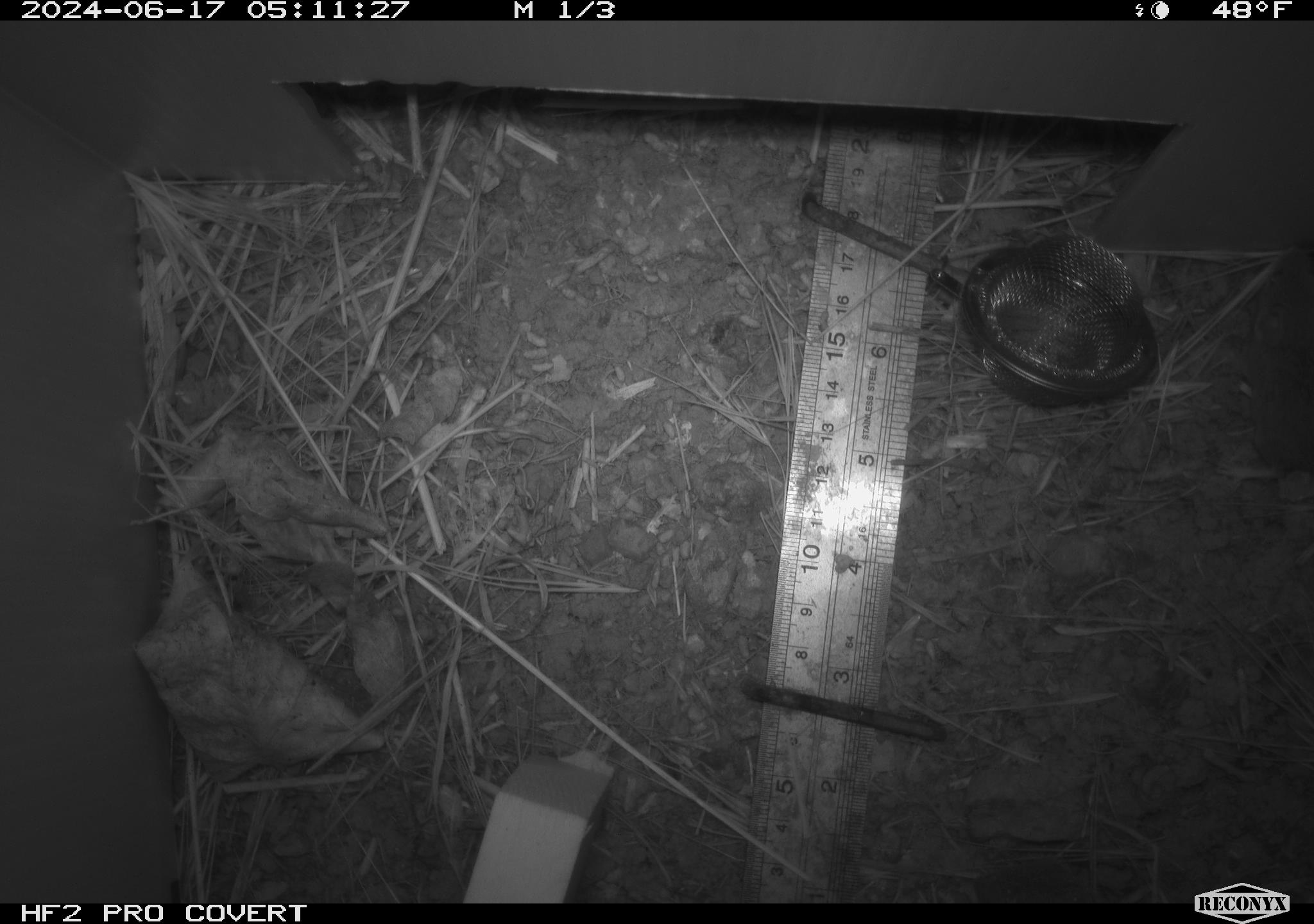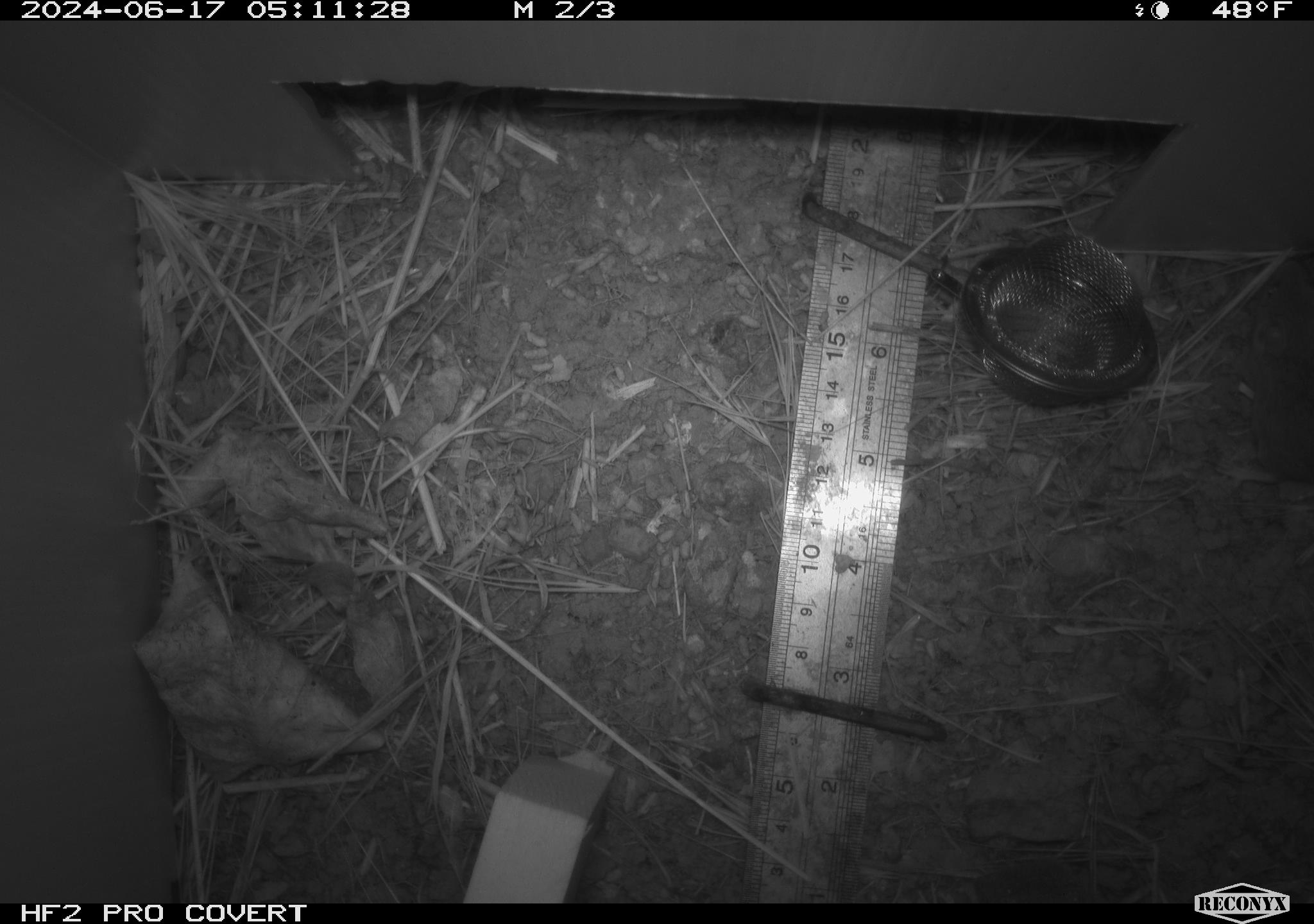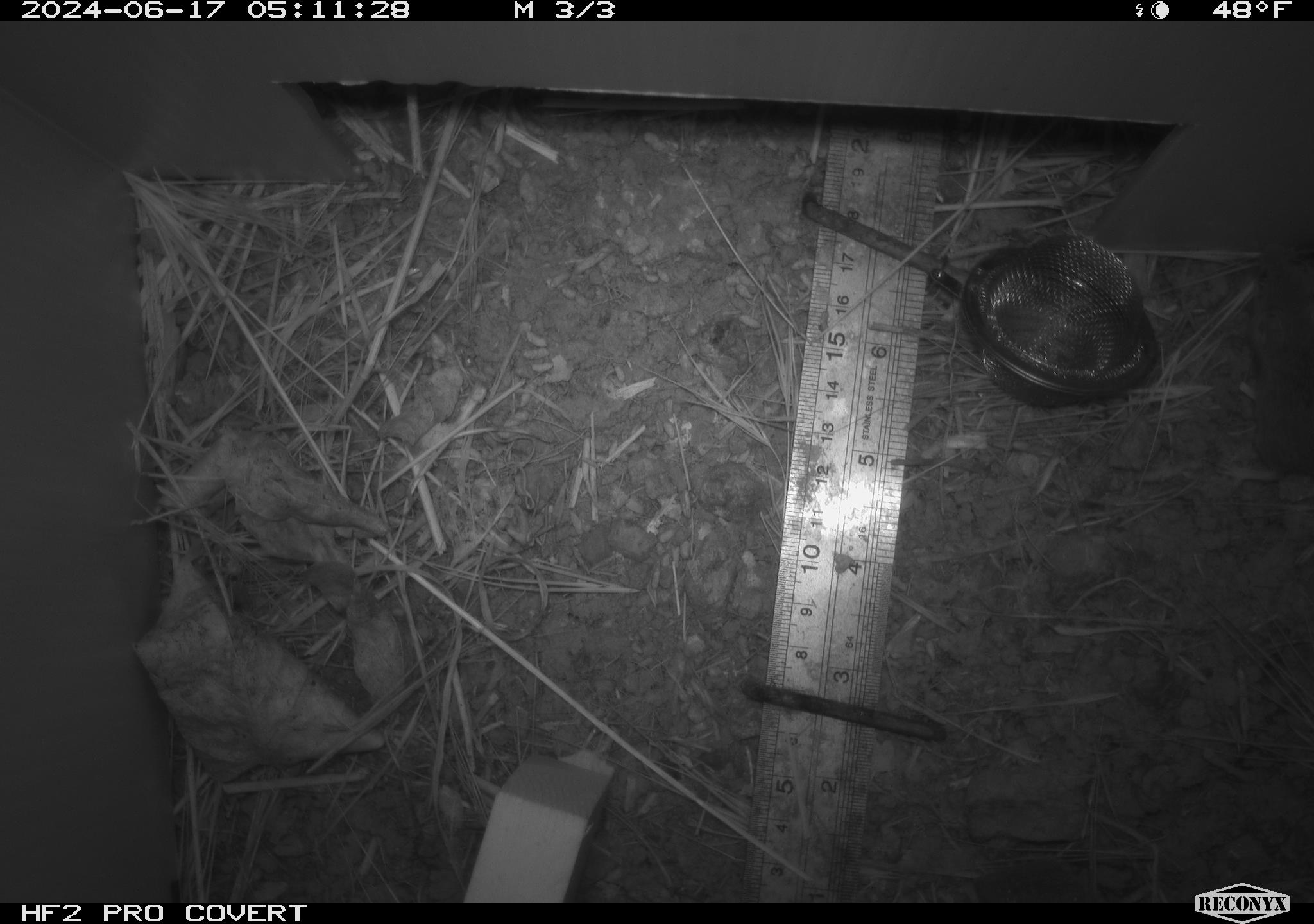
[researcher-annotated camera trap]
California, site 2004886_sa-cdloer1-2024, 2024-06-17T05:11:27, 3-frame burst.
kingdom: Animalia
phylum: Chordata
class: Mammalia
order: Eulipotyphla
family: Soricidae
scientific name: Soricidae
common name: shrews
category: soricidae family